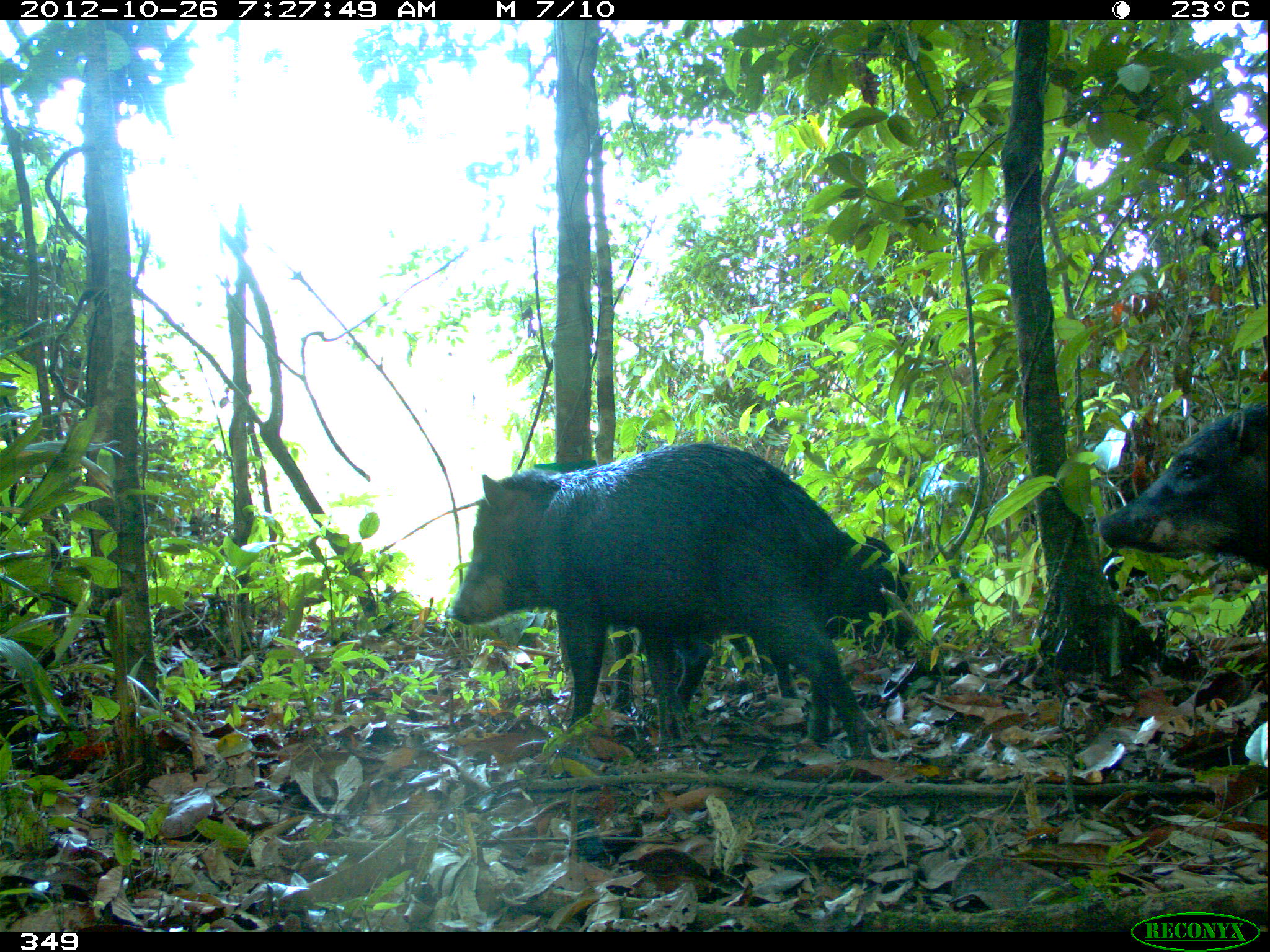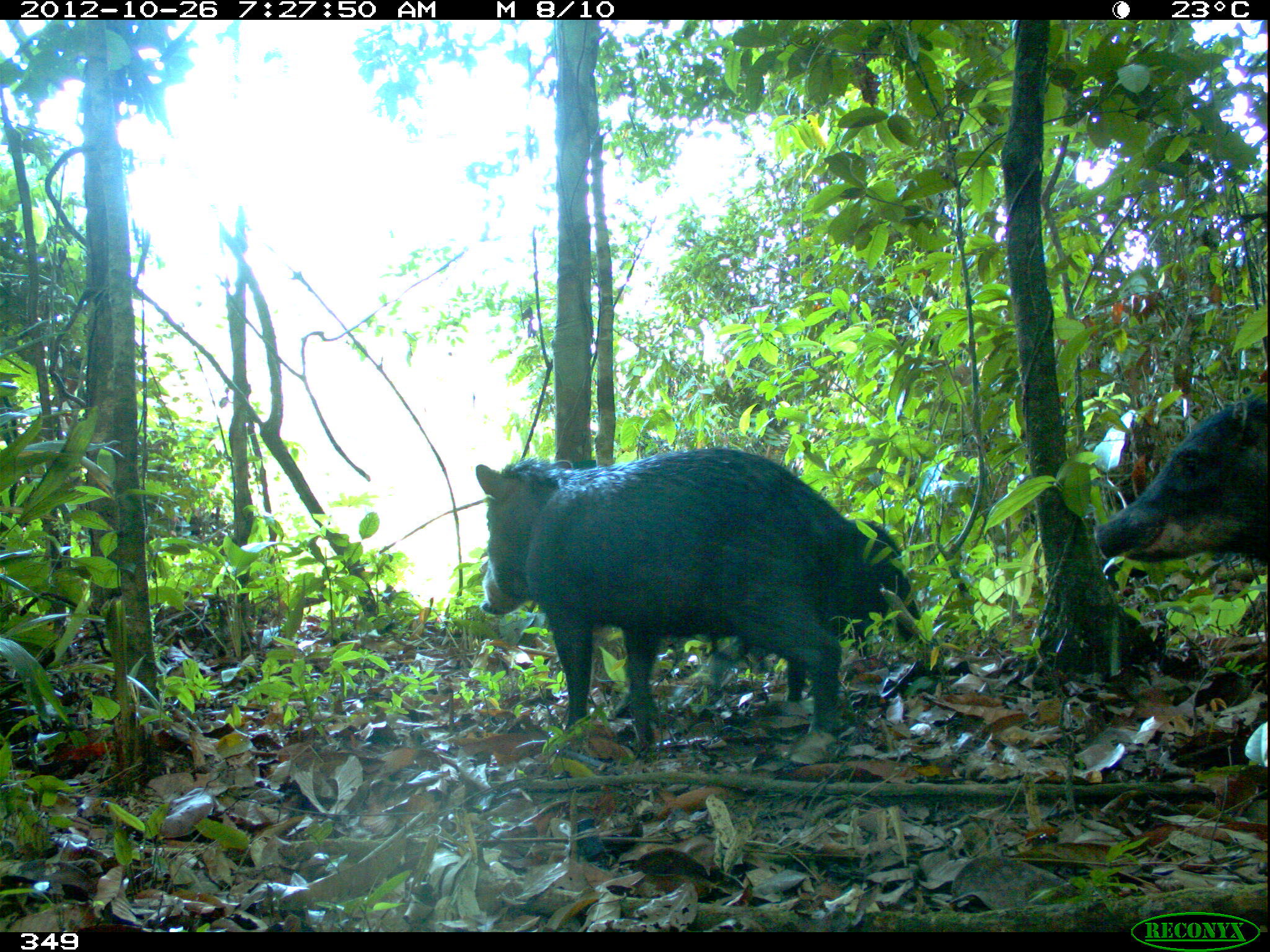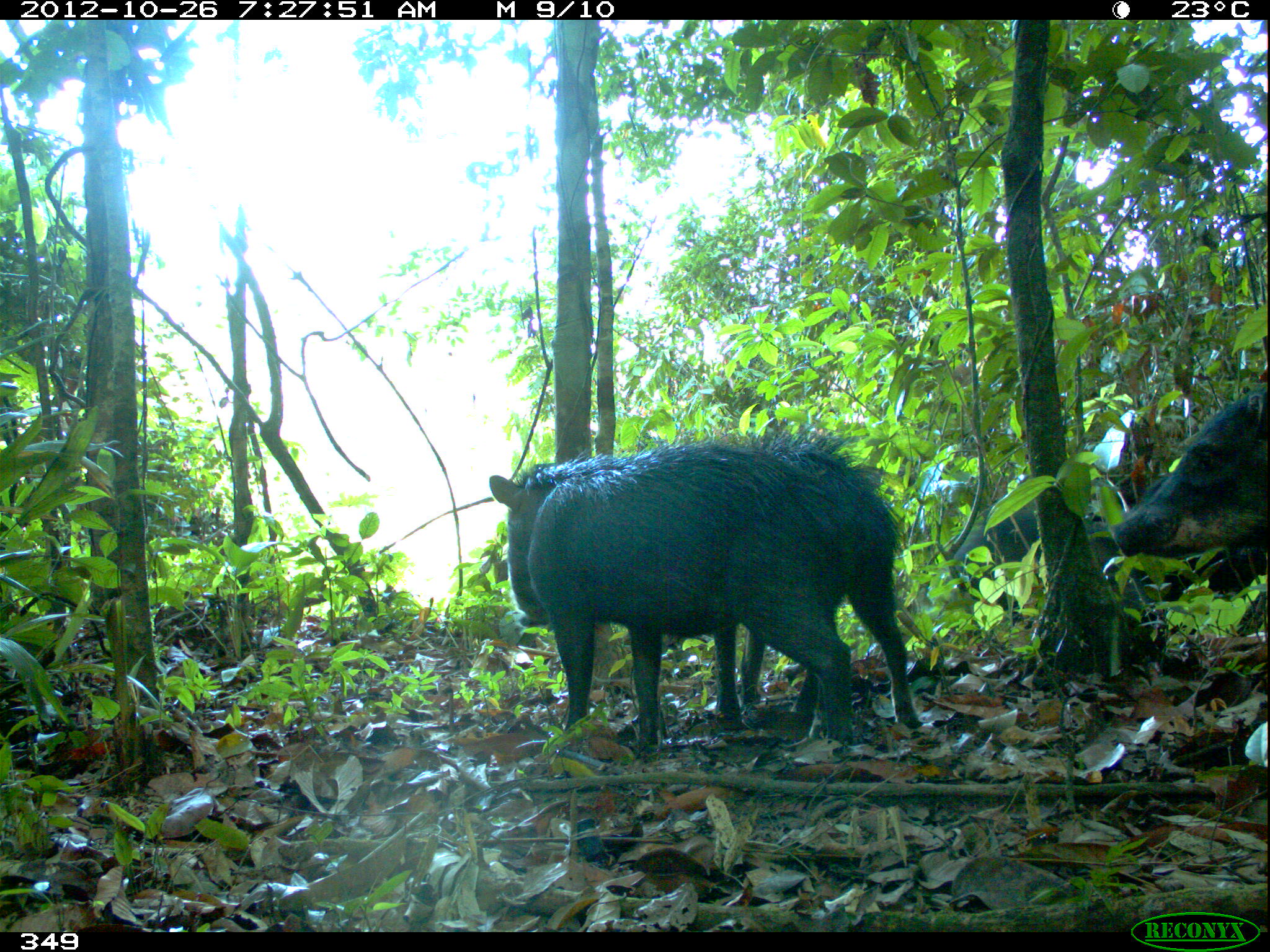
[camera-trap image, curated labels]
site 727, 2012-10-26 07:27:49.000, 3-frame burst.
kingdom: Animalia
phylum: Chordata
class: Mammalia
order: Artiodactyla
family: Tayassuidae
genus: Tayassu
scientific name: Tayassu pecari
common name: white-lipped peccary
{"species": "Tayassu pecari (white-lipped peccary)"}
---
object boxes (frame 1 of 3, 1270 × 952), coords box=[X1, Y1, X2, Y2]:
tayassu pecari: box=[440, 442, 890, 756]; box=[610, 535, 918, 756]; box=[1098, 403, 1267, 570]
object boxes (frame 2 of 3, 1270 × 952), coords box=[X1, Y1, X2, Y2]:
tayassu pecari: box=[475, 445, 854, 753]; box=[701, 520, 922, 702]; box=[1092, 395, 1270, 565]